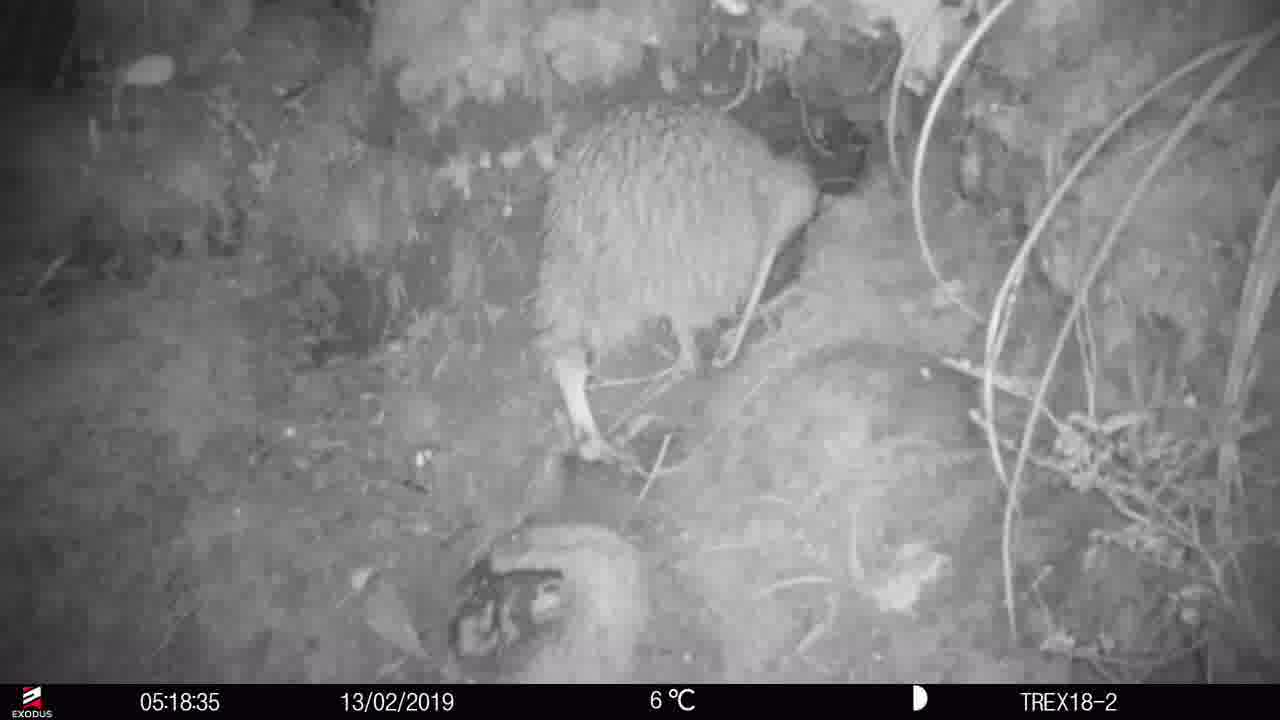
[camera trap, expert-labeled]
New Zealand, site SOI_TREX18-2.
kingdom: Animalia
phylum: Chordata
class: Aves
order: Apterygiformes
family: Apterygidae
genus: Apteryx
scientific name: Apteryx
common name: kiwi